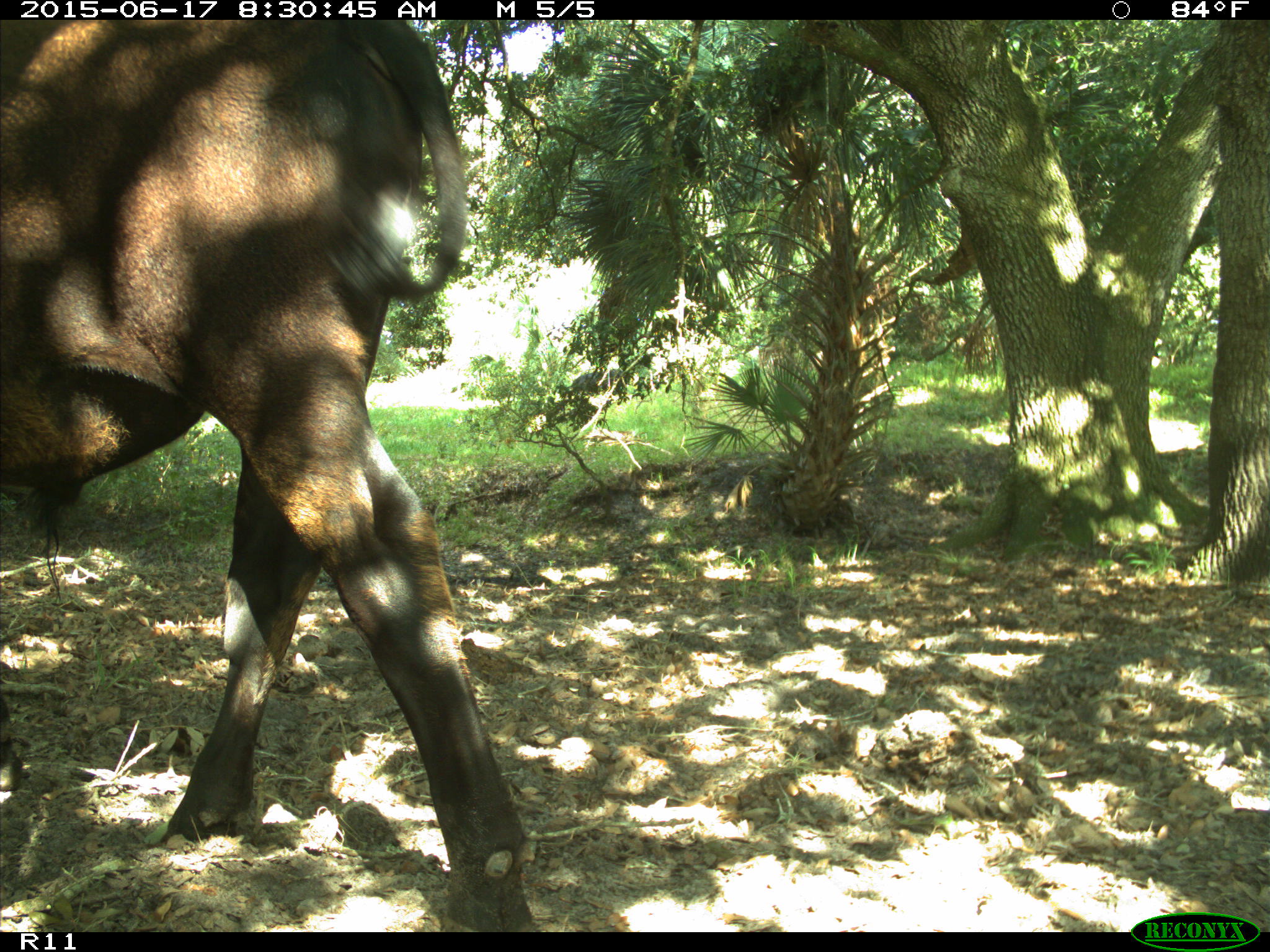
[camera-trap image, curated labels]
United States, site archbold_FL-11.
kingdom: Animalia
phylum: Chordata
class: Mammalia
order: Artiodactyla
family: Bovidae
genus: Bos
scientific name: Bos taurus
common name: domestic cow